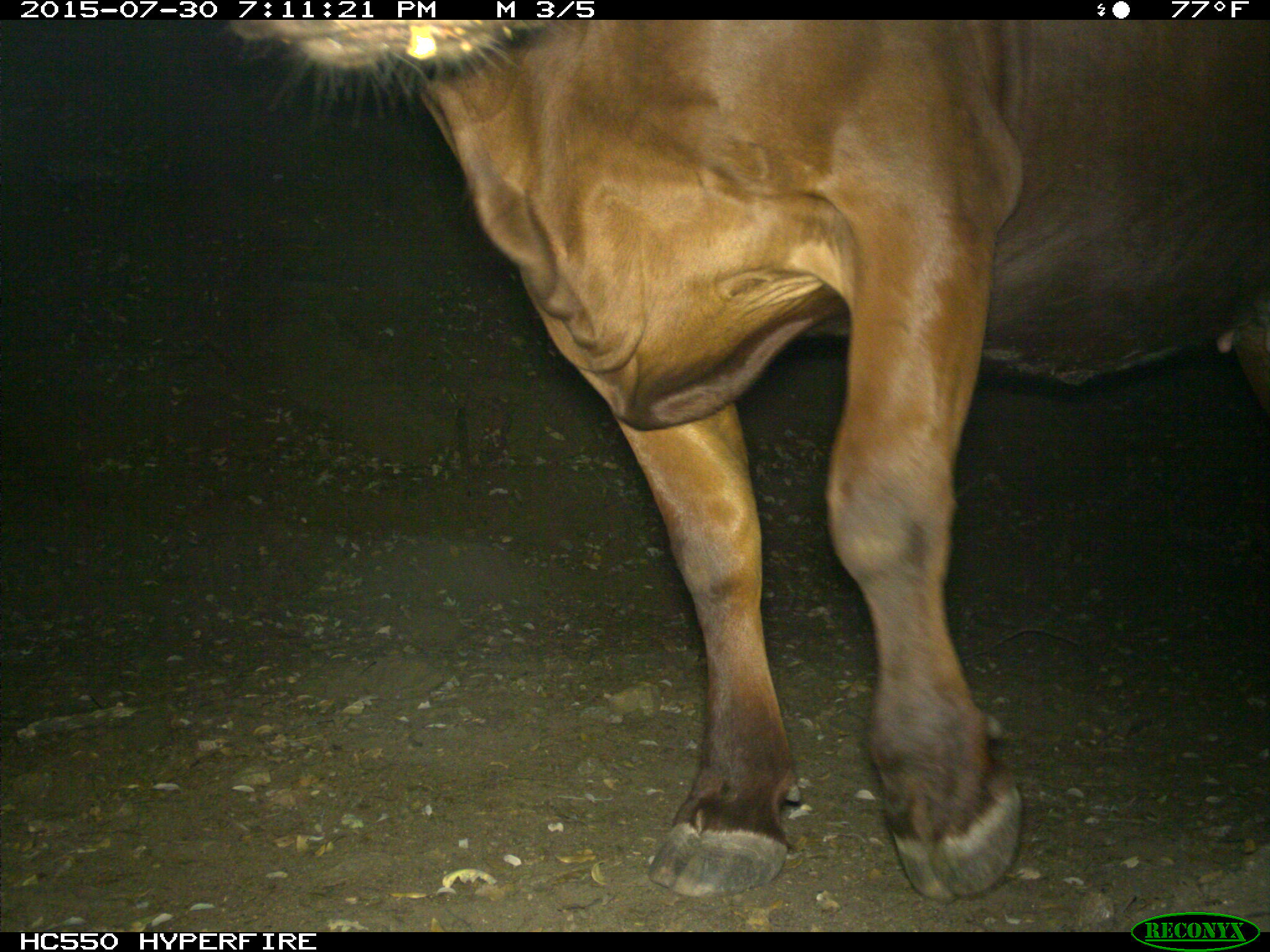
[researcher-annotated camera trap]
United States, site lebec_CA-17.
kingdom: Animalia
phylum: Chordata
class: Mammalia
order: Artiodactyla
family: Bovidae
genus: Bos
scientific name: Bos taurus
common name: domestic cow